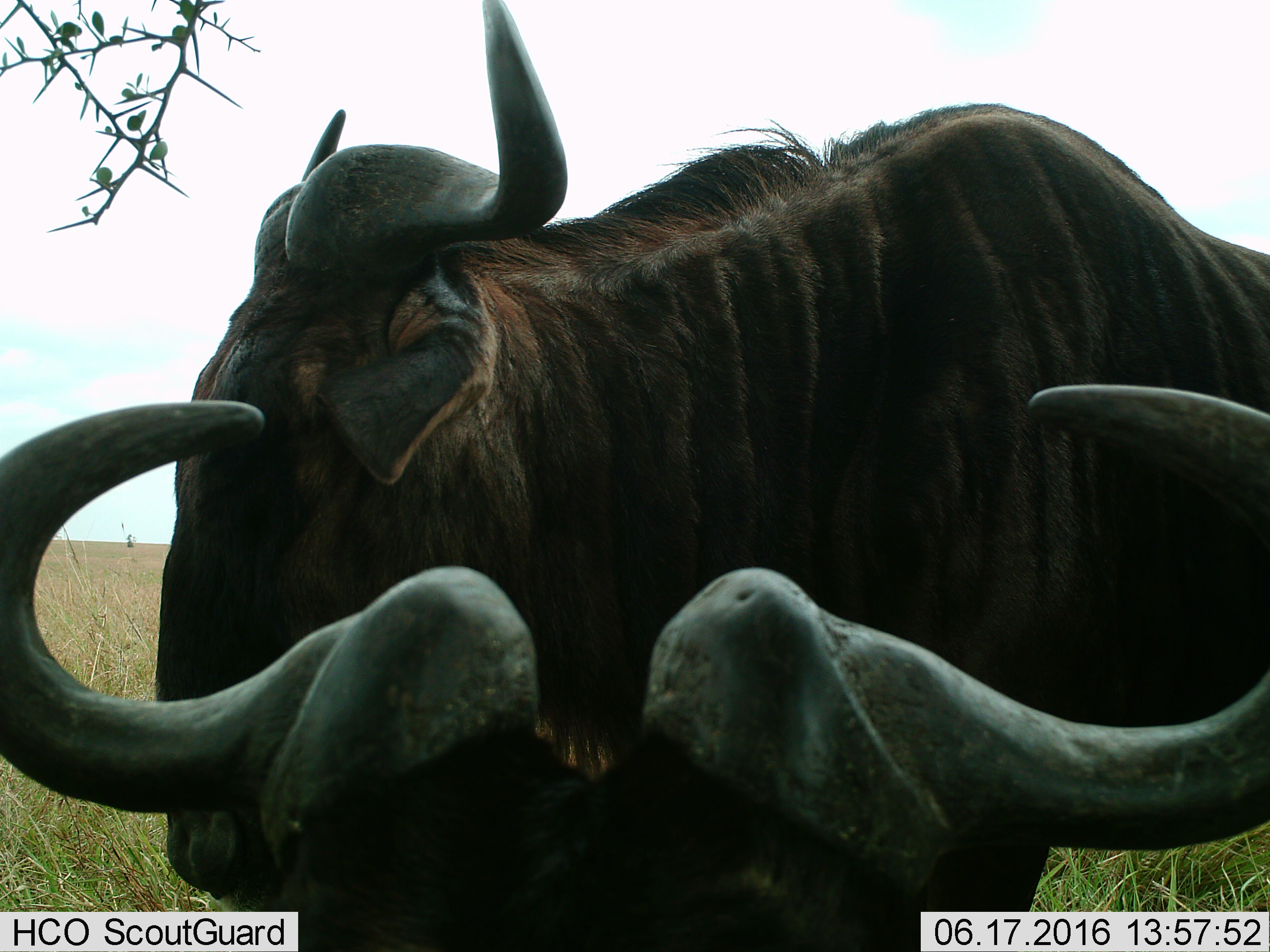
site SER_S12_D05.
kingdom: Animalia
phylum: Chordata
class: Mammalia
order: Artiodactyla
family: Bovidae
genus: Connochaetes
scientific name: Connochaetes taurinus taurinus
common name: blue wildebeest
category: wildebeestblue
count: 2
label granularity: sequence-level